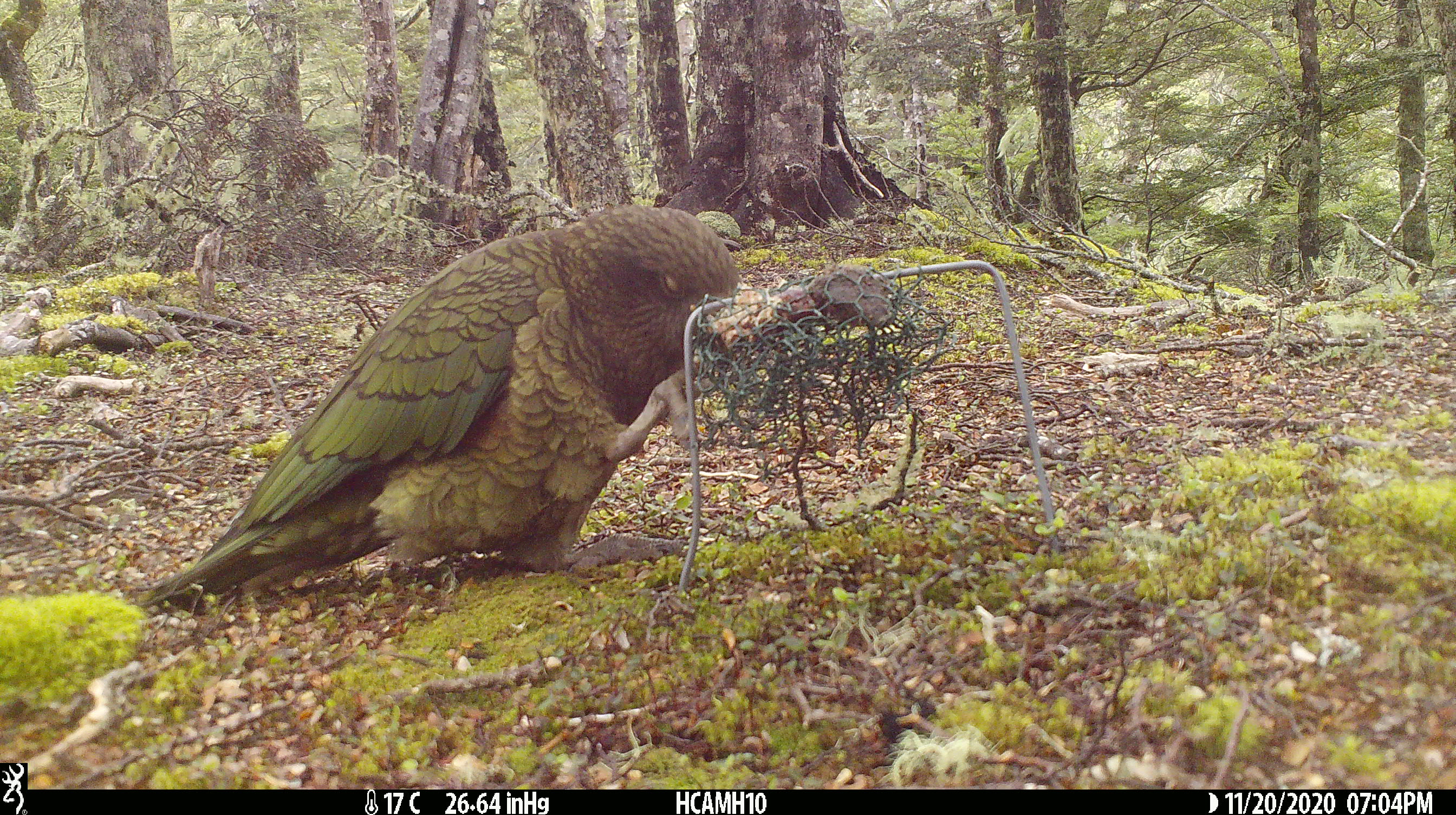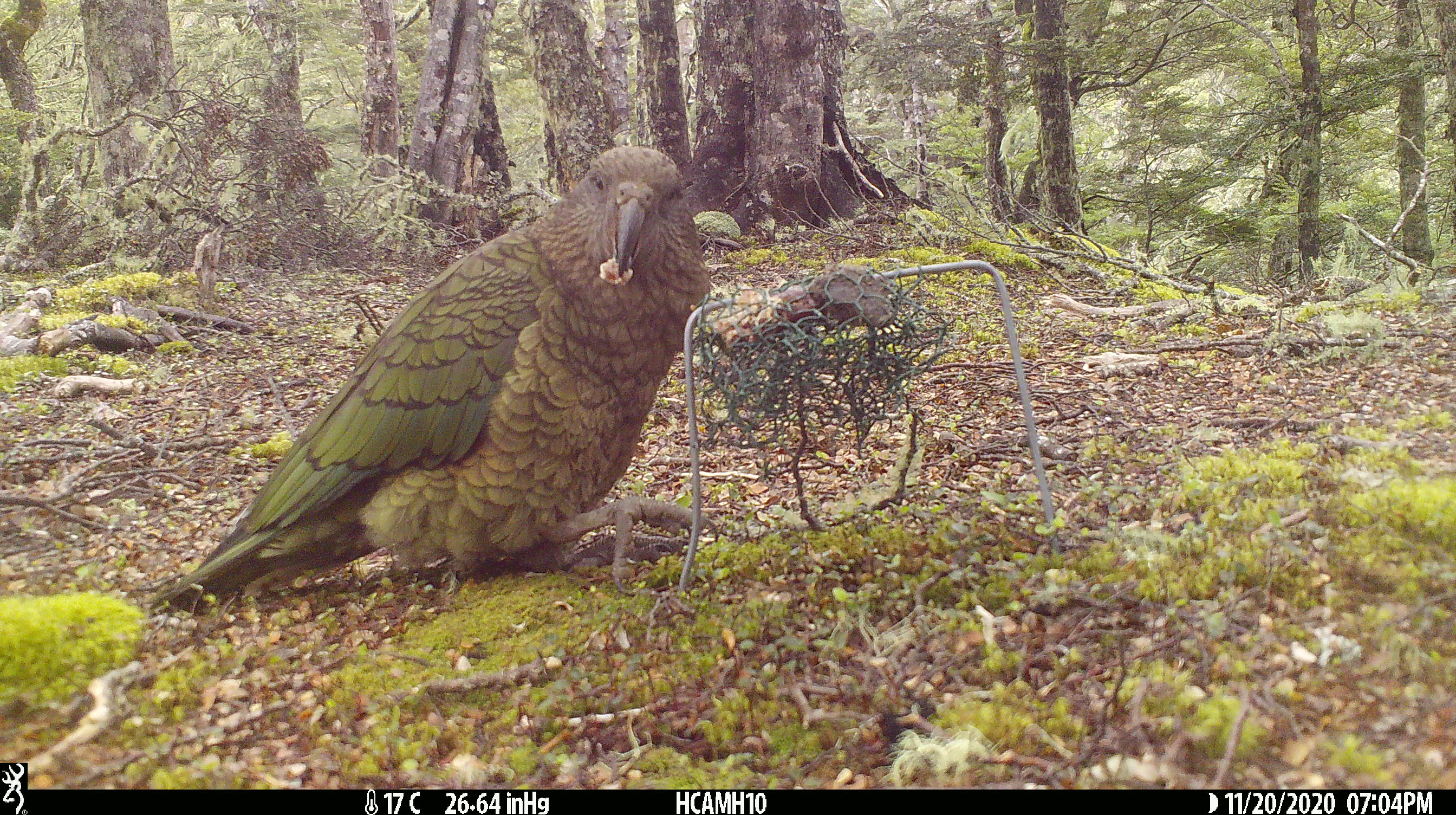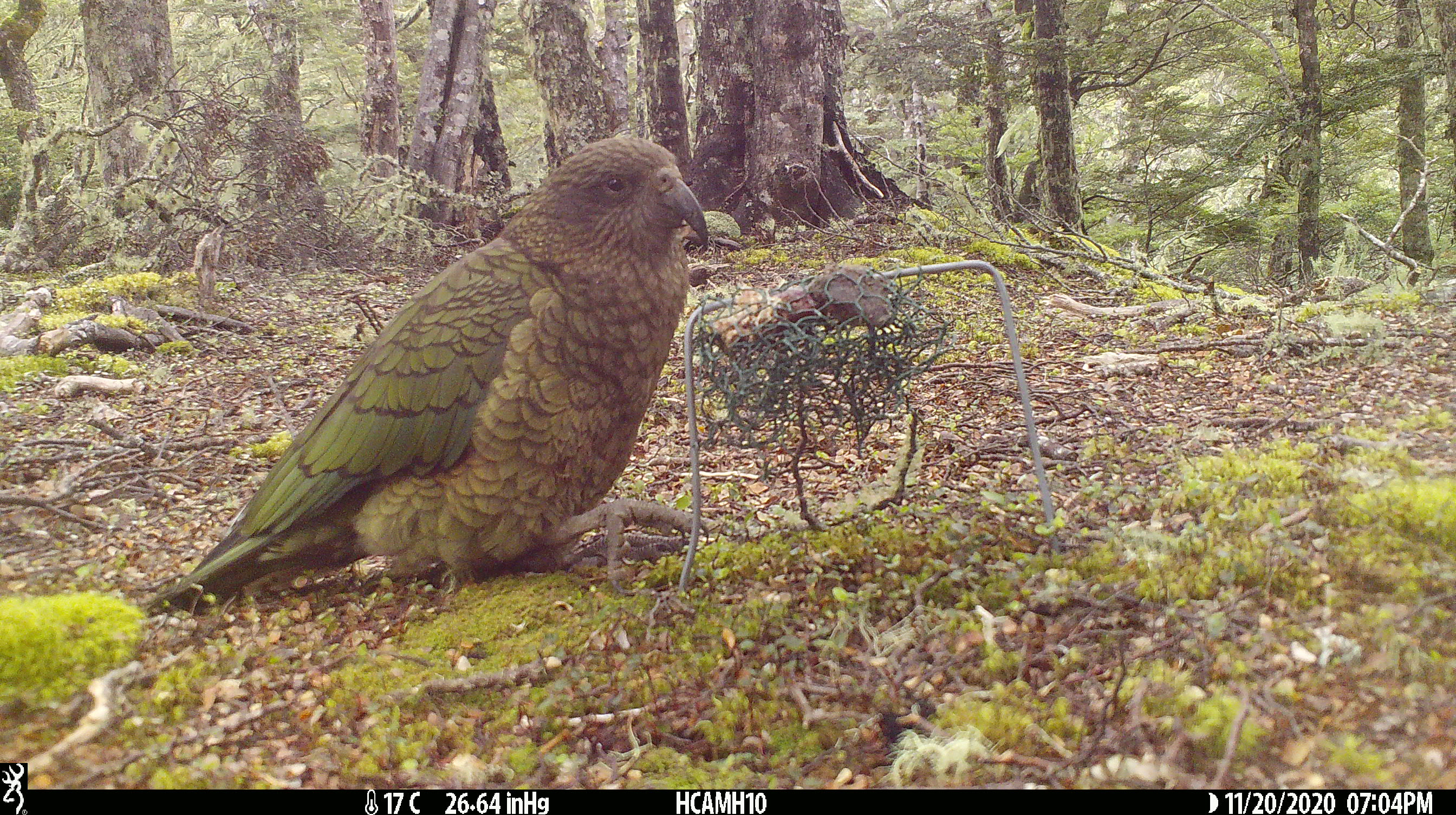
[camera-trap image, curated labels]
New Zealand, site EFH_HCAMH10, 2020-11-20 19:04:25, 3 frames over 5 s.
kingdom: Animalia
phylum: Chordata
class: Aves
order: Psittaciformes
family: Strigopidae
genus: Nestor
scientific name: Nestor notabilis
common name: kea